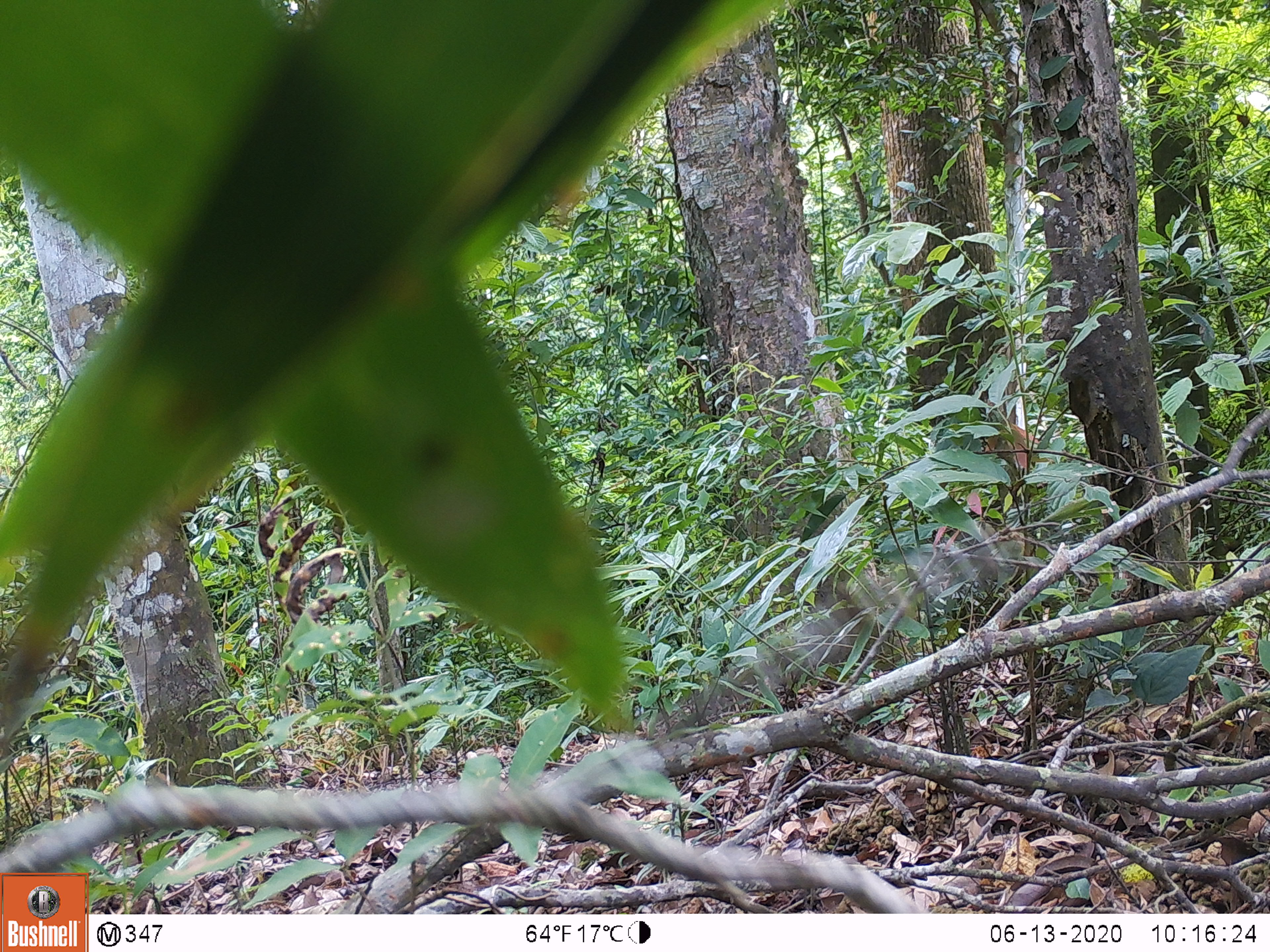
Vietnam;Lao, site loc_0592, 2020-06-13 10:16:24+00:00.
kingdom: Animalia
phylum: Chordata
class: Aves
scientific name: Aves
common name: bird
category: unidentified bird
Unidentified bird (bird) (Aves). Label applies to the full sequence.